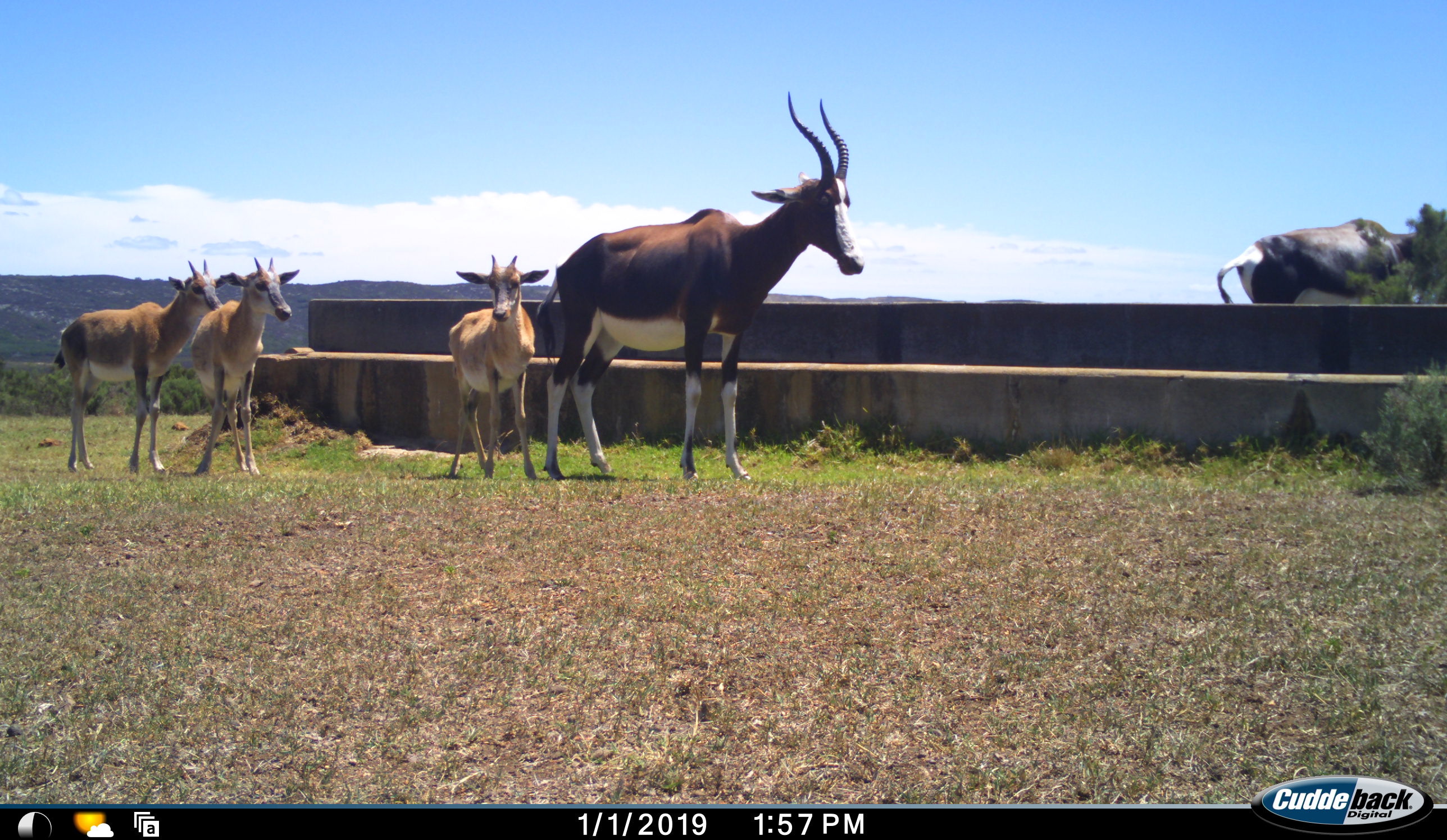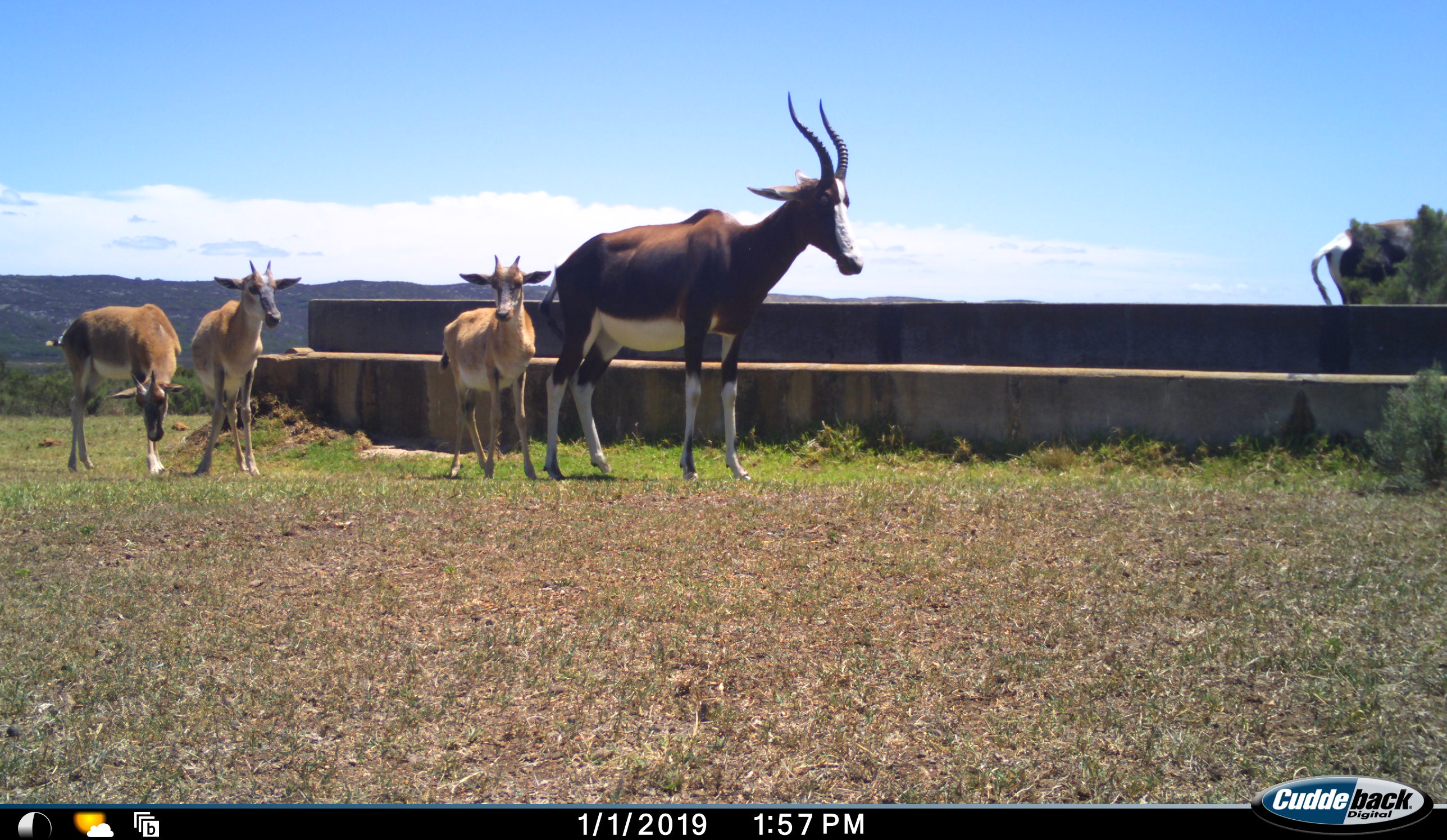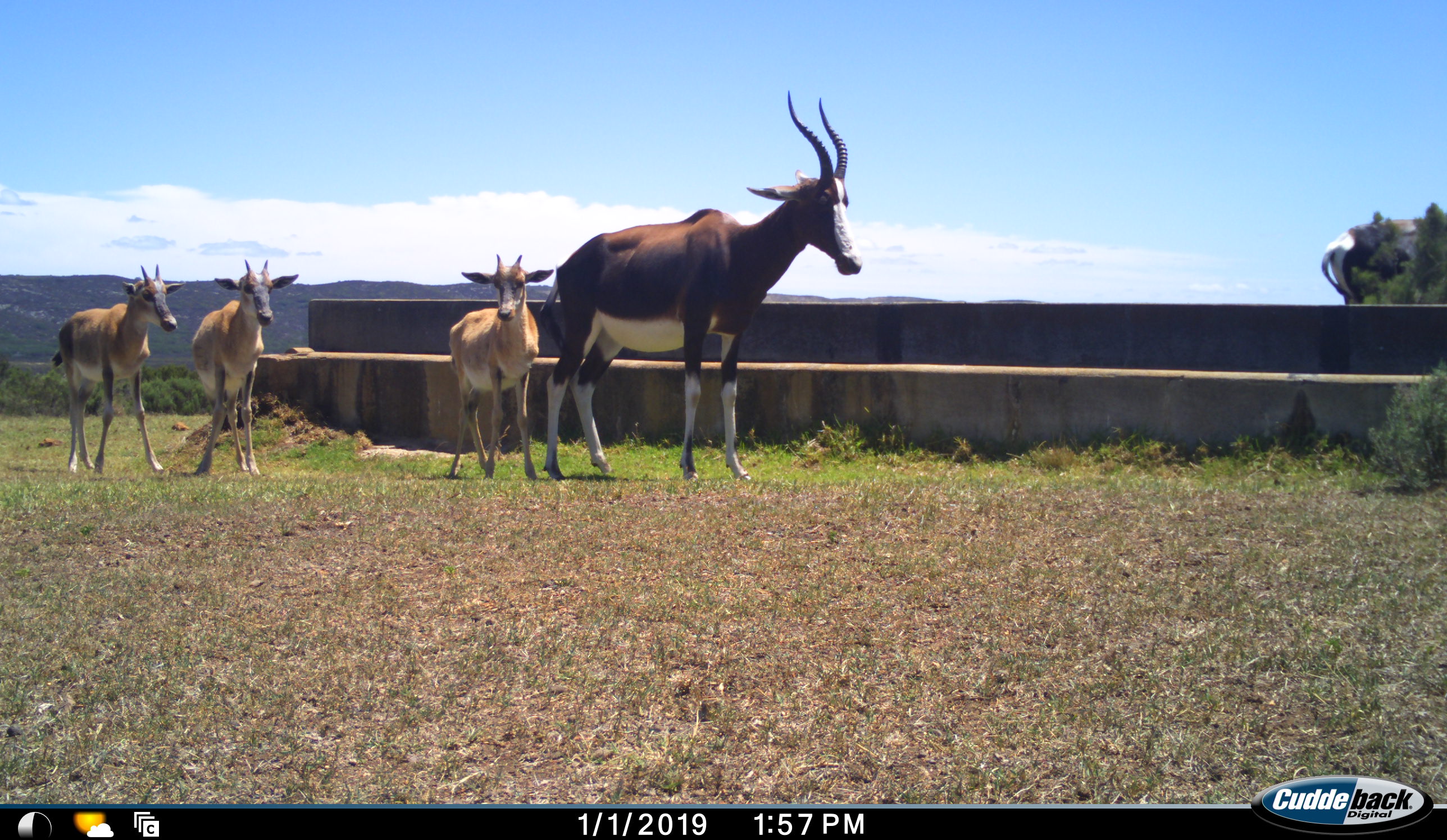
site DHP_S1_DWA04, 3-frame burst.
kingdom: Animalia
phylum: Chordata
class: Mammalia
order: Artiodactyla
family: Bovidae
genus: Damaliscus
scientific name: Damaliscus pygargus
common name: bontebok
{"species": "bontebok (Damaliscus pygargus)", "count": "5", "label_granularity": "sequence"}